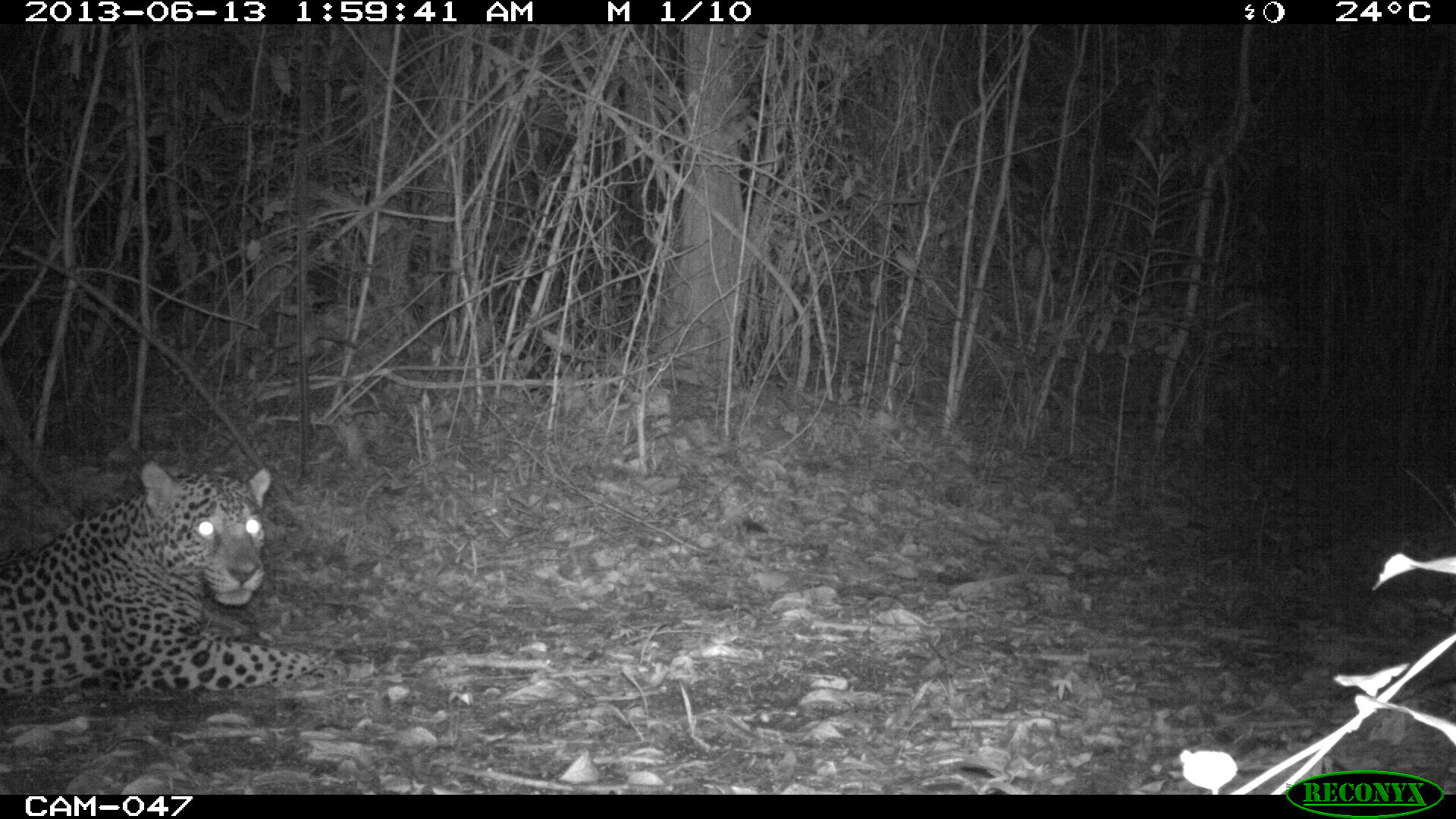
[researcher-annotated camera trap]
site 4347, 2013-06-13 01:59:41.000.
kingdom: Animalia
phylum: Chordata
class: Mammalia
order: Carnivora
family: Felidae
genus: Panthera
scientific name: Panthera onca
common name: jaguar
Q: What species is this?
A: Panthera onca (jaguar).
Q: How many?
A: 1.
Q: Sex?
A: Male.